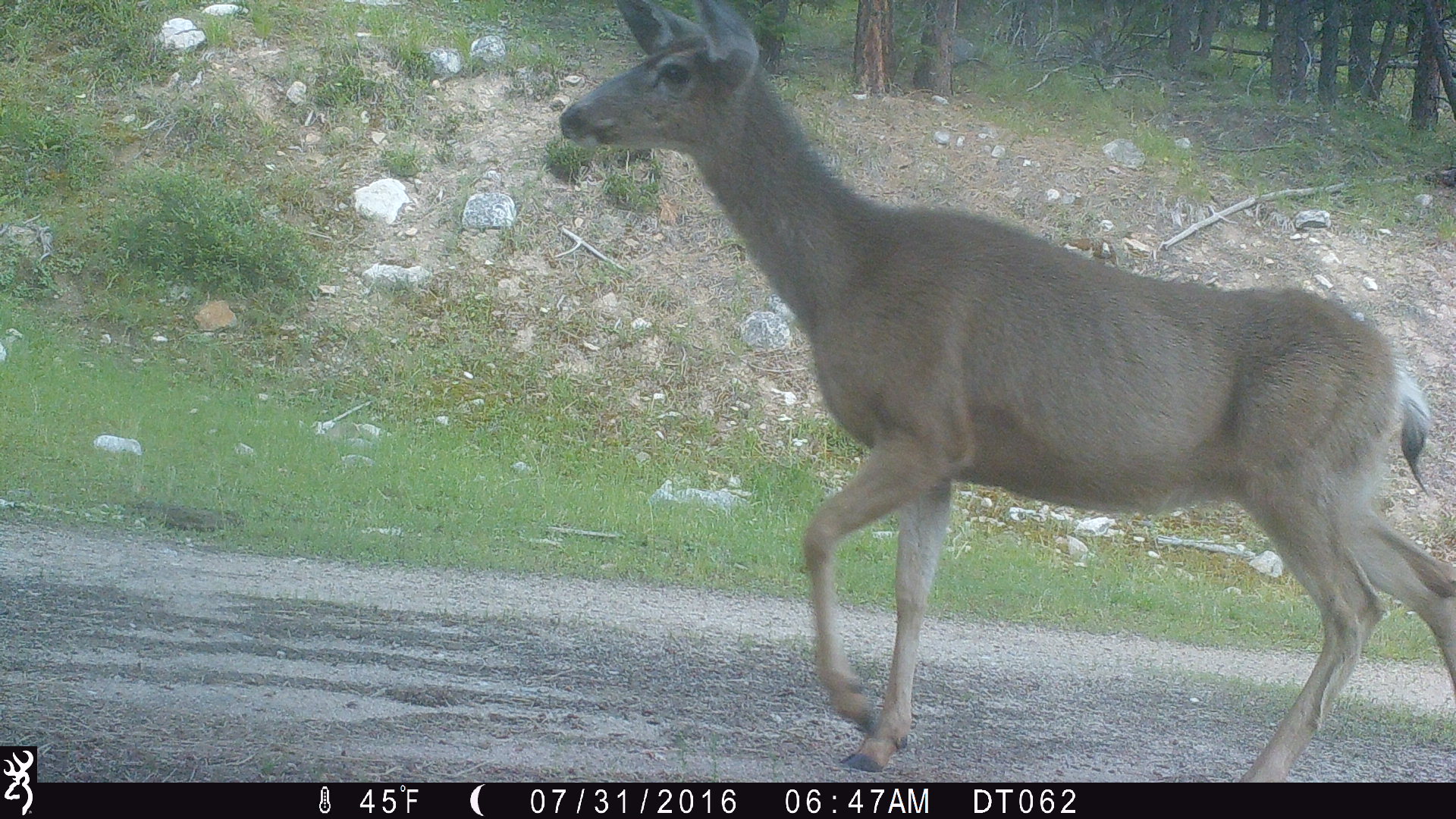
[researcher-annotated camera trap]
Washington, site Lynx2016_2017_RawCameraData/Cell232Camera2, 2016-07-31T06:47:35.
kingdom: Animalia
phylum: Chordata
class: Mammalia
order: Artiodactyla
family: Cervidae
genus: Odocoileus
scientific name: Odocoileus hemionus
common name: mule deer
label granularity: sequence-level